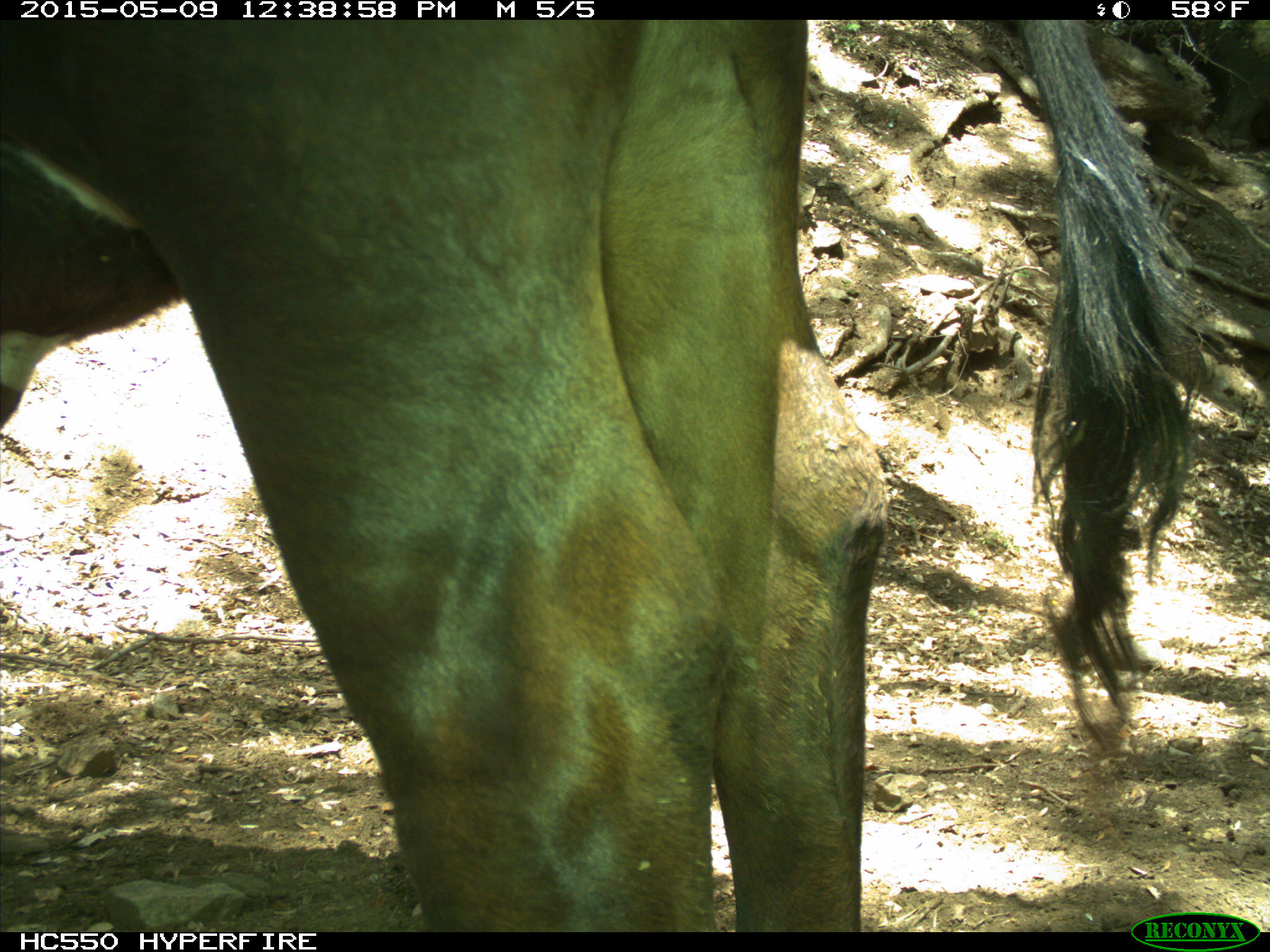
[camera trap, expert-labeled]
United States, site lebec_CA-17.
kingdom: Animalia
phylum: Chordata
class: Mammalia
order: Artiodactyla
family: Bovidae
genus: Bos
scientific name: Bos taurus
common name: domestic cow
Bos taurus (domestic cow).